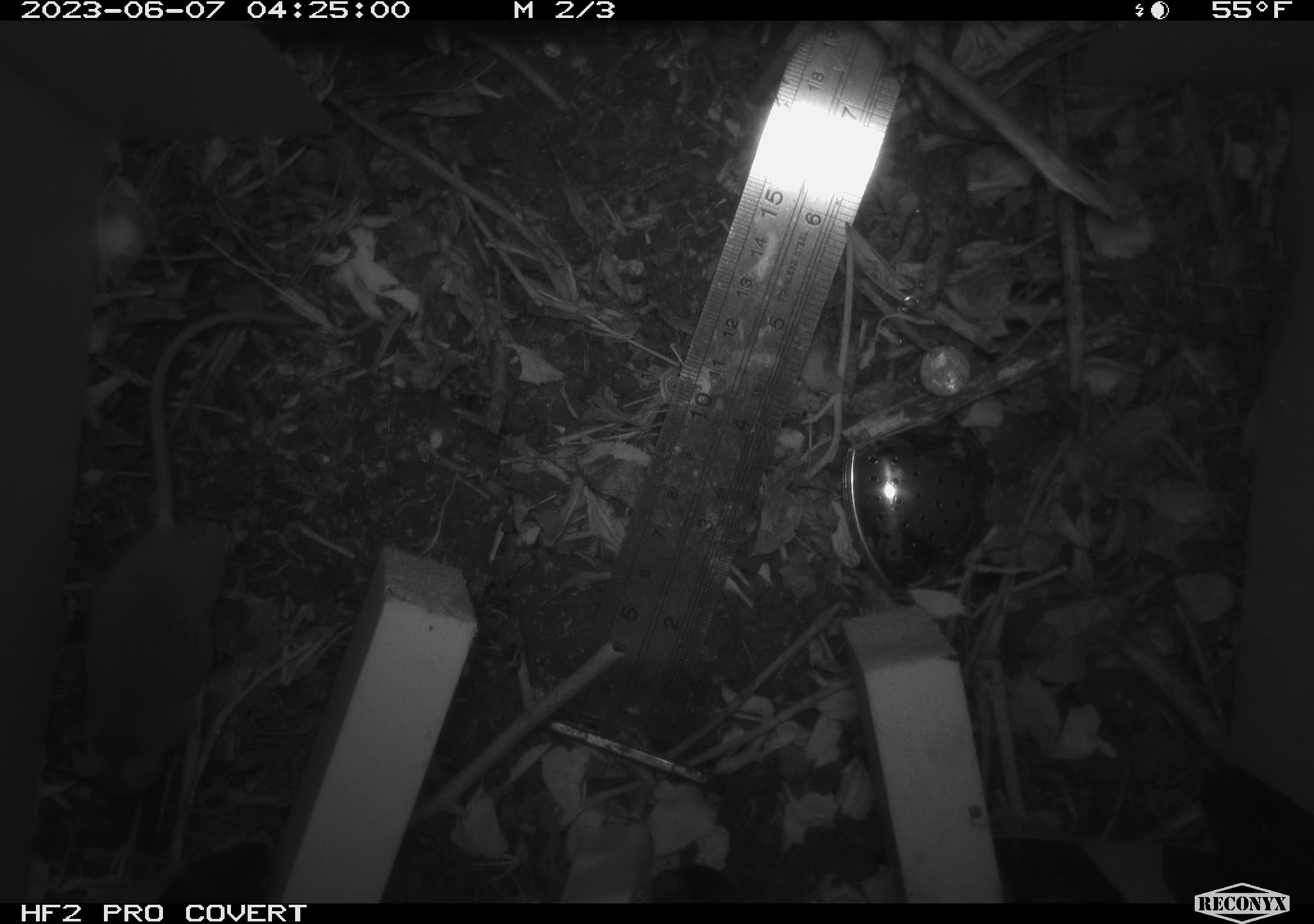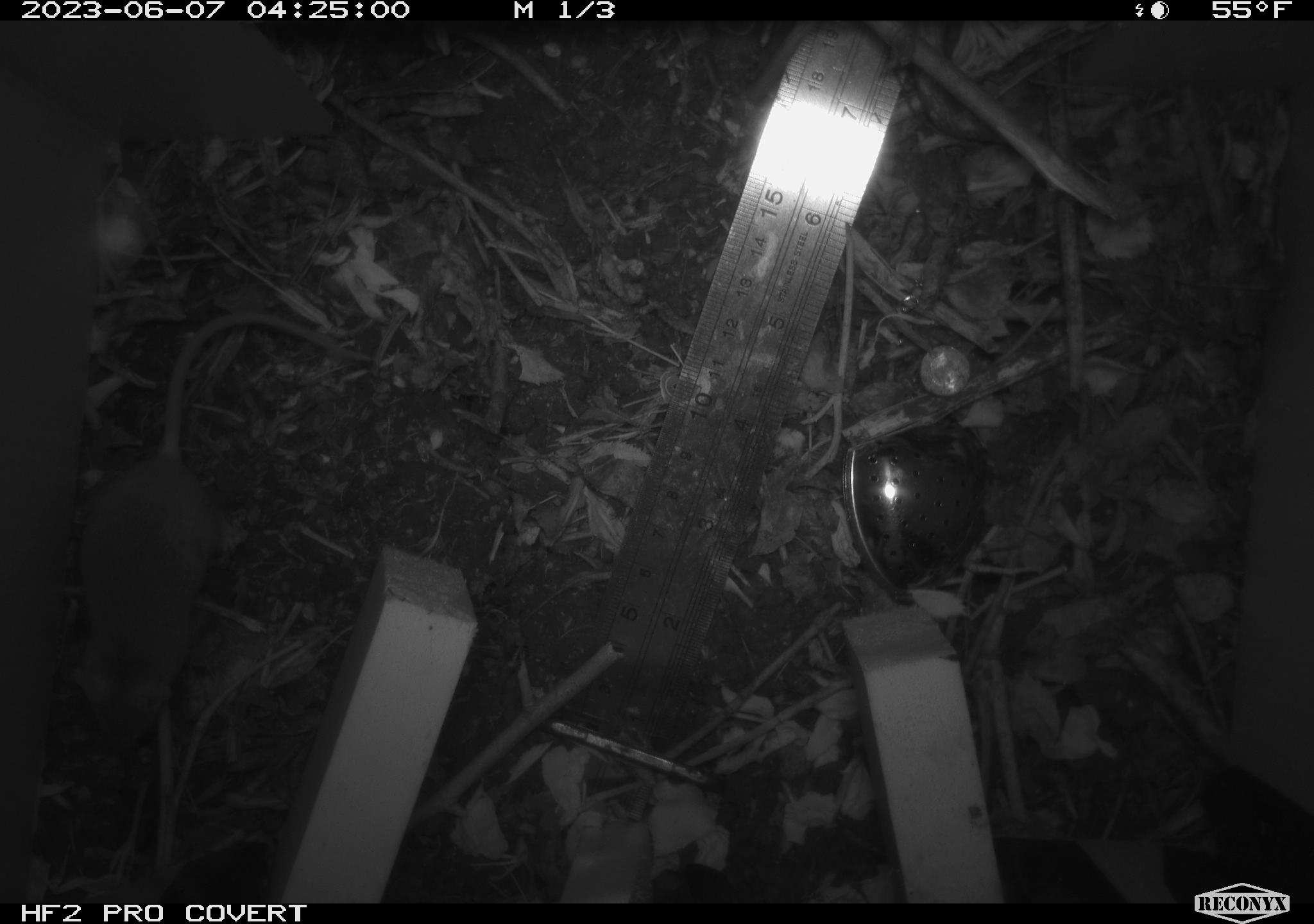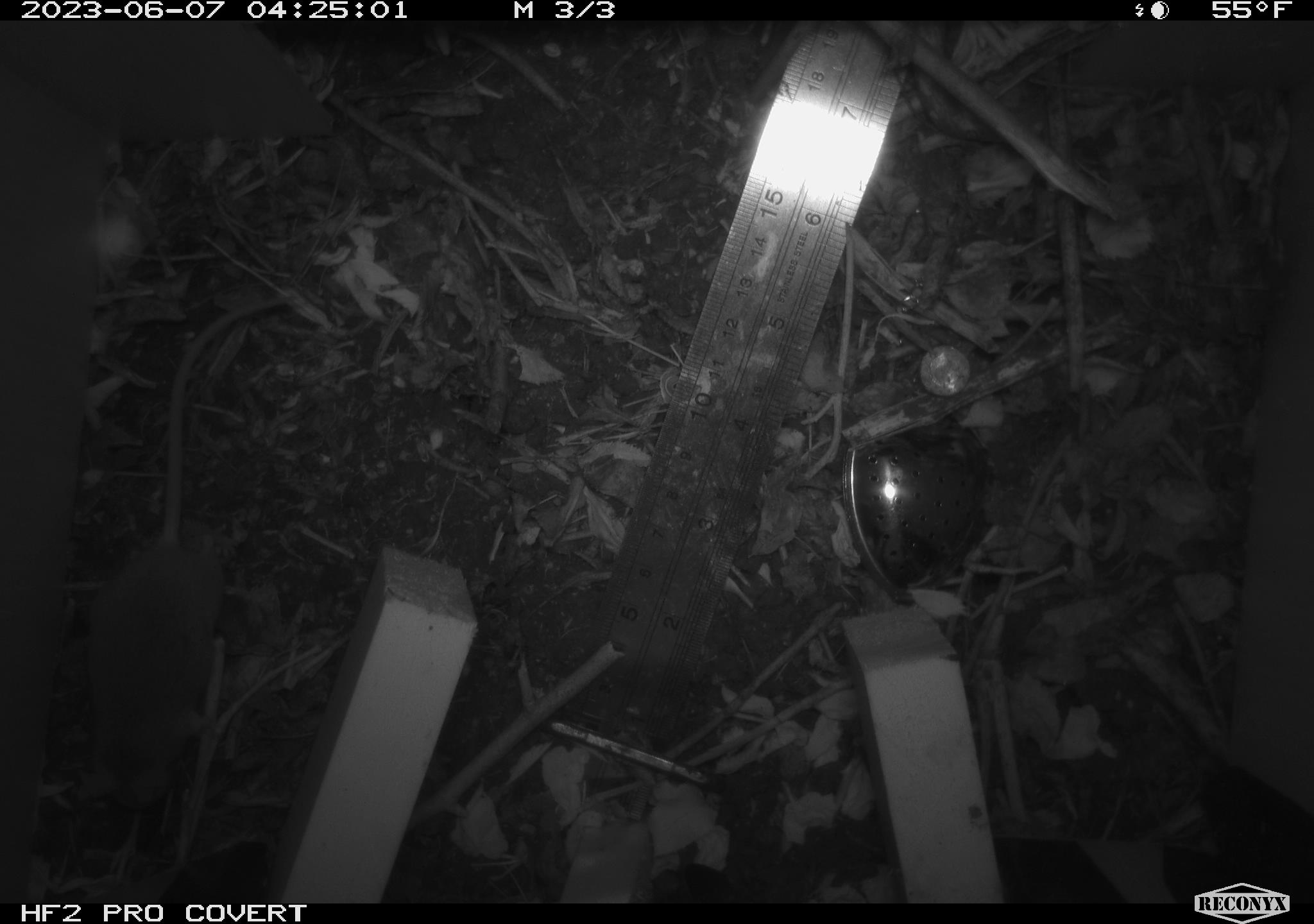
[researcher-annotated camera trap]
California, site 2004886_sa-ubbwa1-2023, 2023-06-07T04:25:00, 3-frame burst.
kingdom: Animalia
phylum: Chordata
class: Mammalia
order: Rodentia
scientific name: Rodentia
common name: rodent